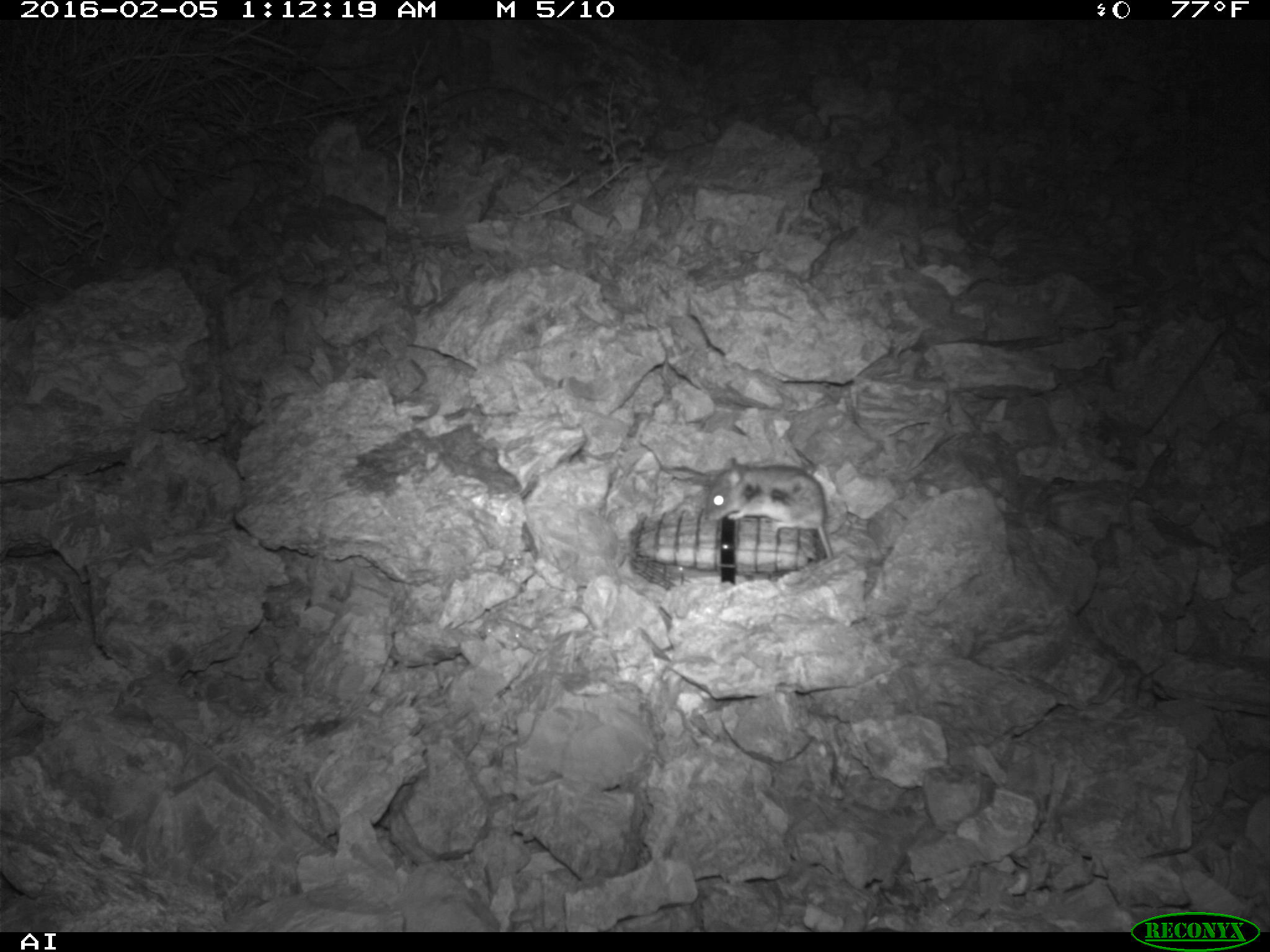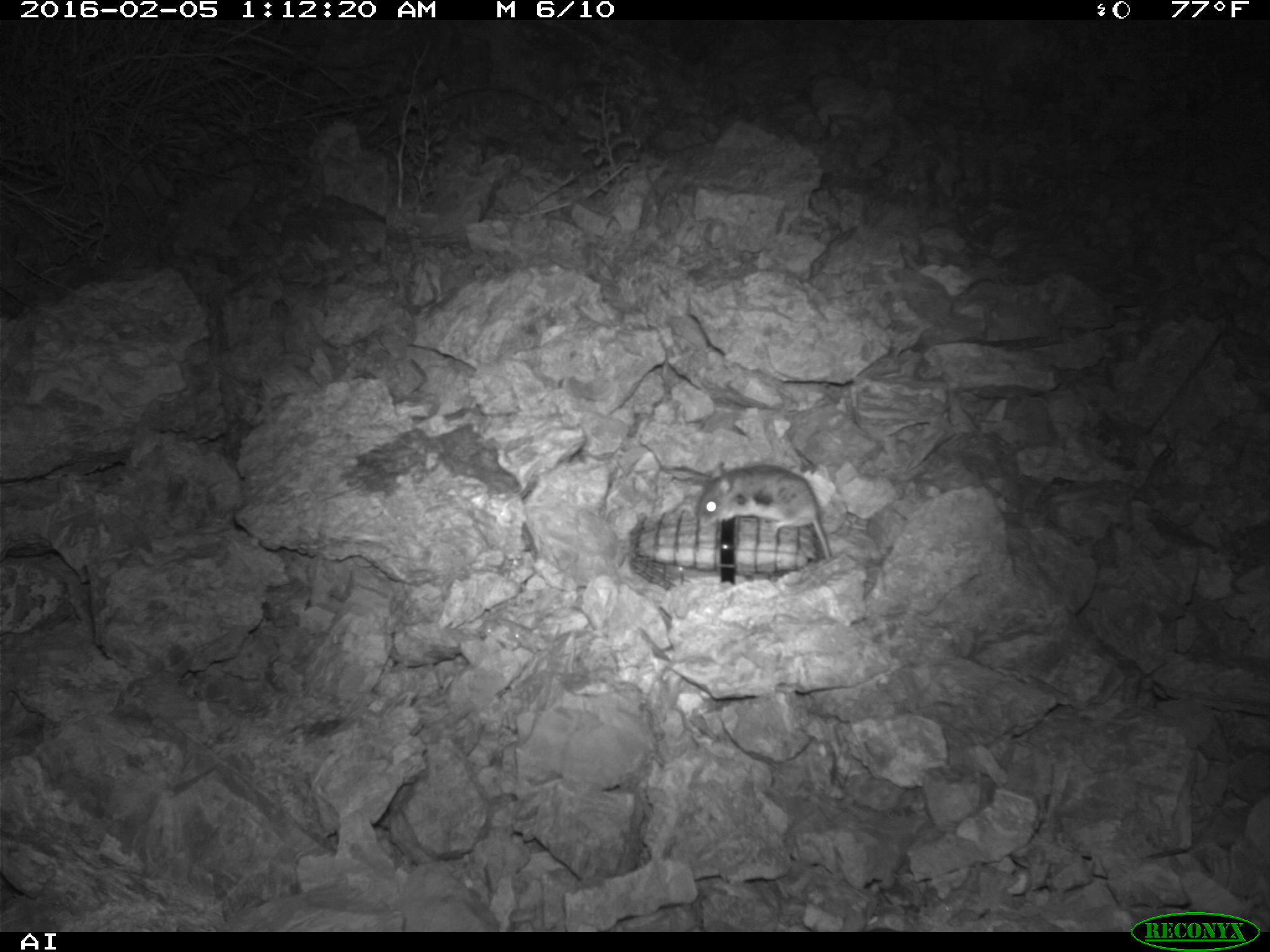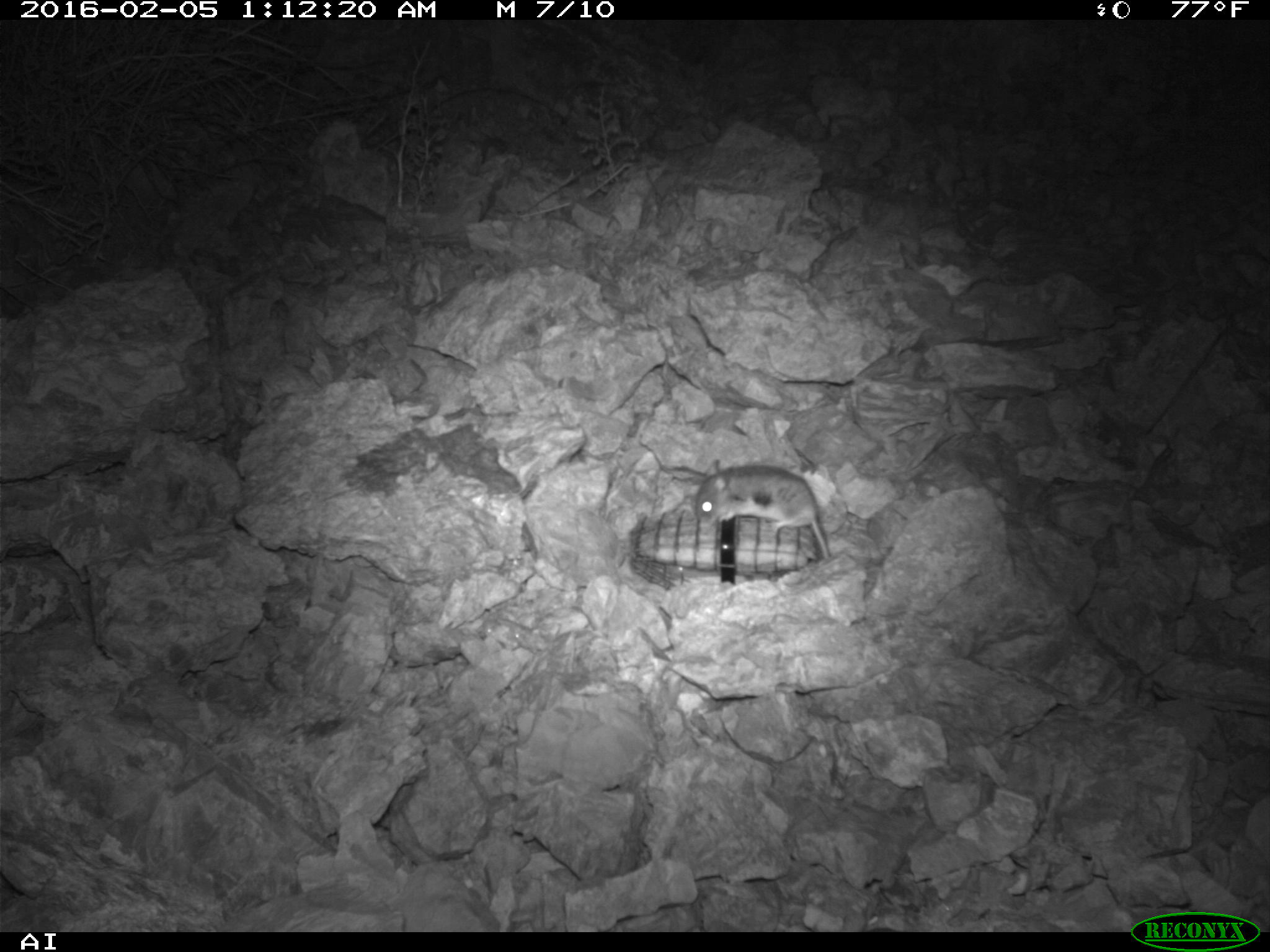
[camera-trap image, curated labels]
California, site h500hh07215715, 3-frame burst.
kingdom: Animalia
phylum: Chordata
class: Mammalia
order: Rodentia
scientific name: Rodentia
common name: rodent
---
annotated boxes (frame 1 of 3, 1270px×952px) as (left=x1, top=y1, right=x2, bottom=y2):
rodent: (left=703, top=458, right=832, bottom=559)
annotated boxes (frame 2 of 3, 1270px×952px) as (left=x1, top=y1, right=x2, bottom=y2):
rodent: (left=699, top=460, right=832, bottom=560)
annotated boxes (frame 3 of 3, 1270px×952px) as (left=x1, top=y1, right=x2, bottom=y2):
rodent: (left=695, top=460, right=830, bottom=559)